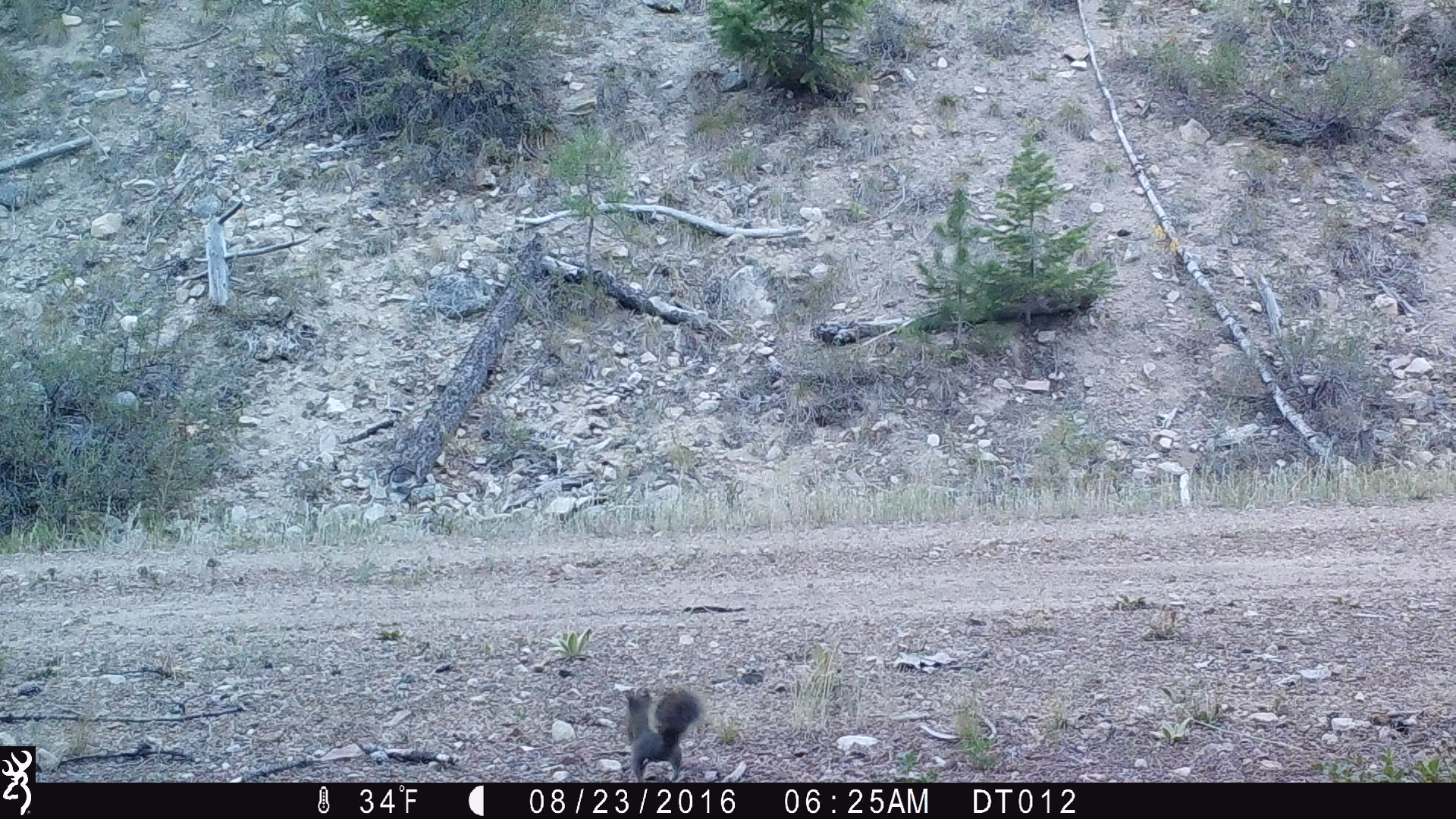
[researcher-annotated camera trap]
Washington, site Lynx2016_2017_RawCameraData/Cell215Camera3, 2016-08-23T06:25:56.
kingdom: Animalia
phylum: Chordata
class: Mammalia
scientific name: Mammalia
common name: small mammal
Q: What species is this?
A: Small mammal (Mammalia).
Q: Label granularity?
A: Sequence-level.